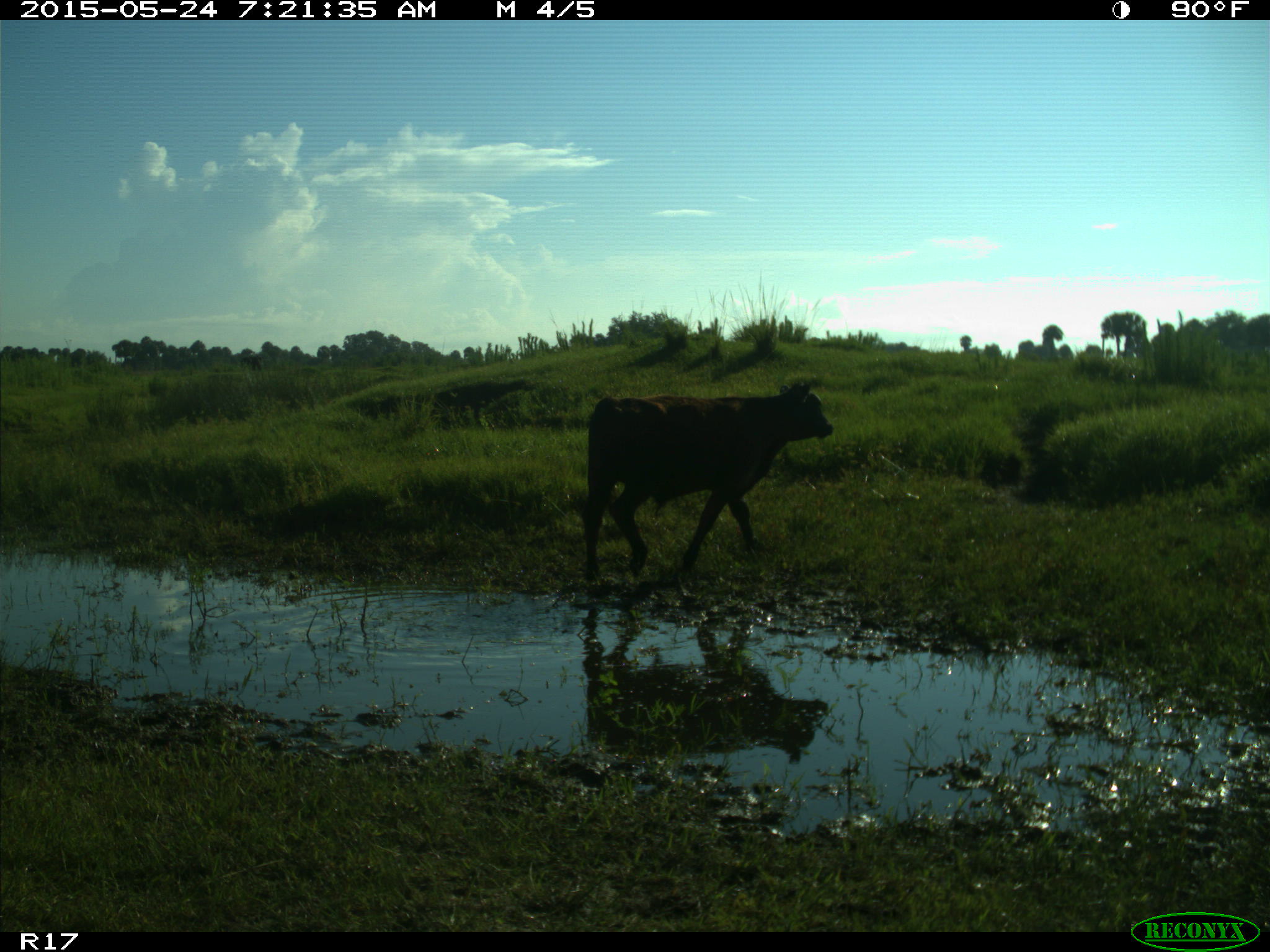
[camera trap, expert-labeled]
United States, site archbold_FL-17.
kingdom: Animalia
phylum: Chordata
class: Mammalia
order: Artiodactyla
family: Bovidae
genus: Bos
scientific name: Bos taurus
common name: domestic cow